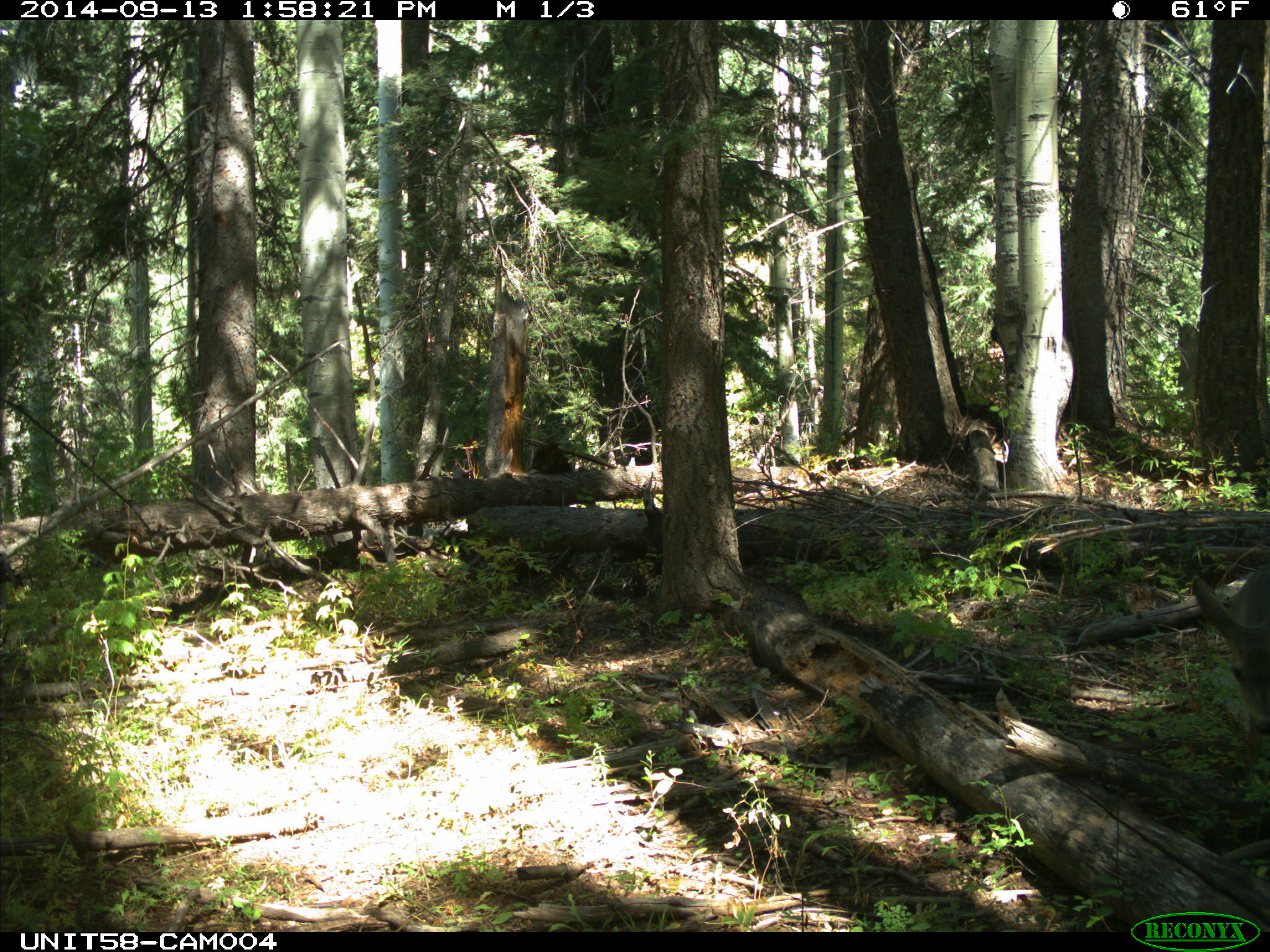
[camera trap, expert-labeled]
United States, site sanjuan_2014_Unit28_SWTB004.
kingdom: Animalia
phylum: Chordata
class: Mammalia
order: Artiodactyla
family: Cervidae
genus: Odocoileus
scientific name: Odocoileus hemionus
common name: mule deer